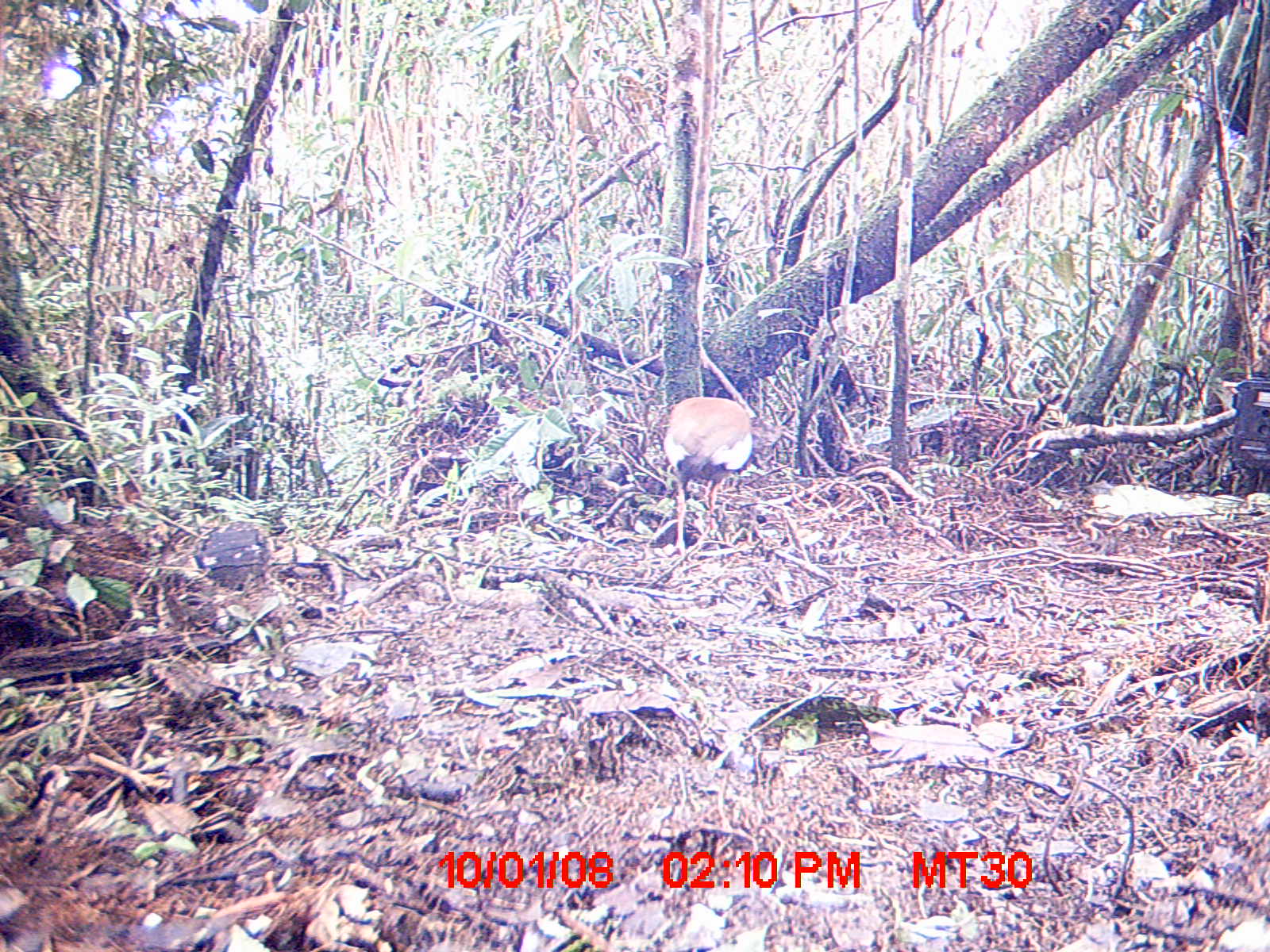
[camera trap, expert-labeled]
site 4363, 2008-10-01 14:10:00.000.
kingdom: Animalia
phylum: Chordata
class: Aves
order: Pelecaniformes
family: Threskiornithidae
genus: Lophotibis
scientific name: Lophotibis cristata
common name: madagascan ibis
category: lophotibis cristataa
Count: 2.